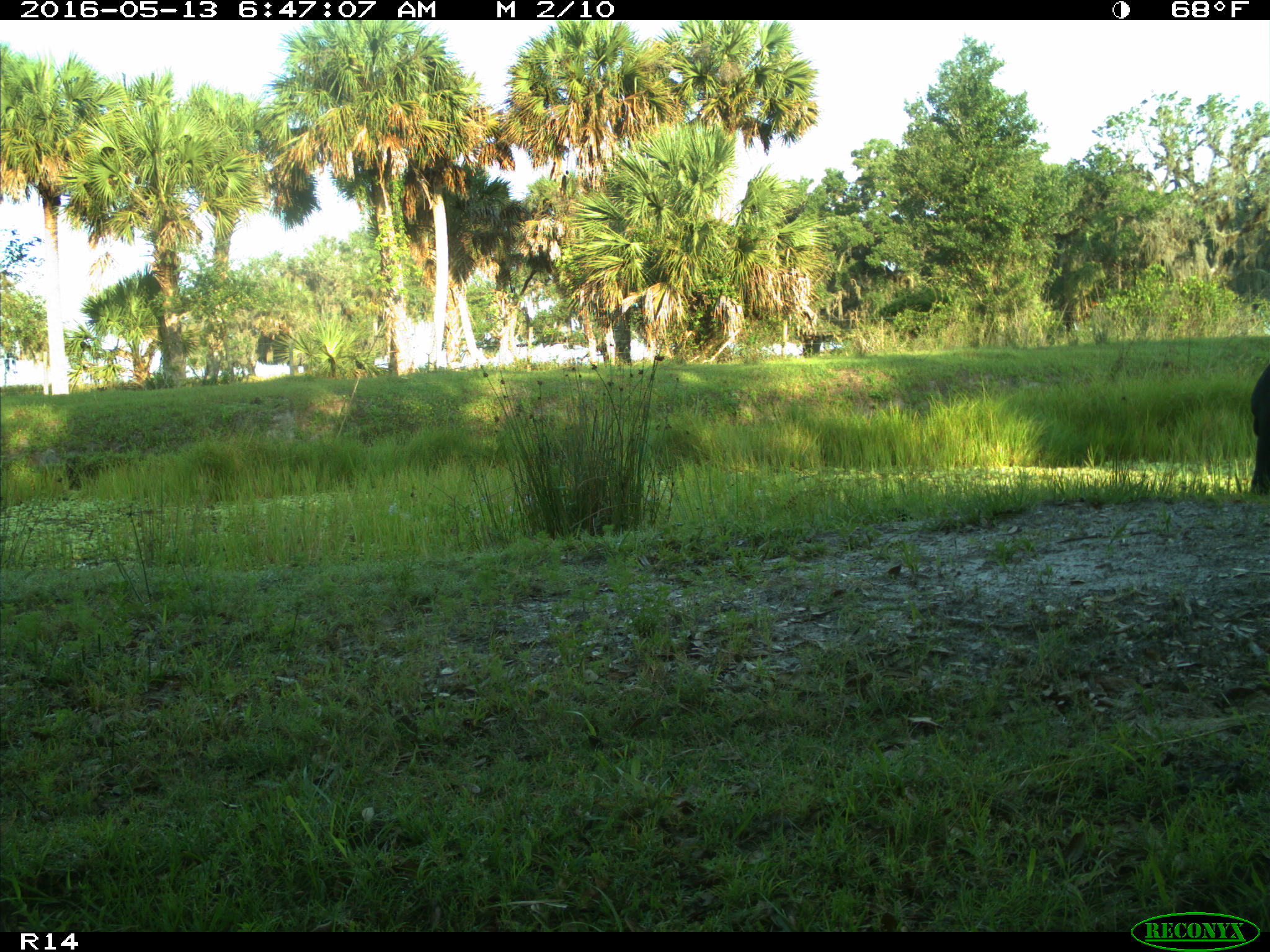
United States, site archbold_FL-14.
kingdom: Animalia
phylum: Chordata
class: Mammalia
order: Artiodactyla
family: Bovidae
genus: Bos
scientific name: Bos taurus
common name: domestic cow